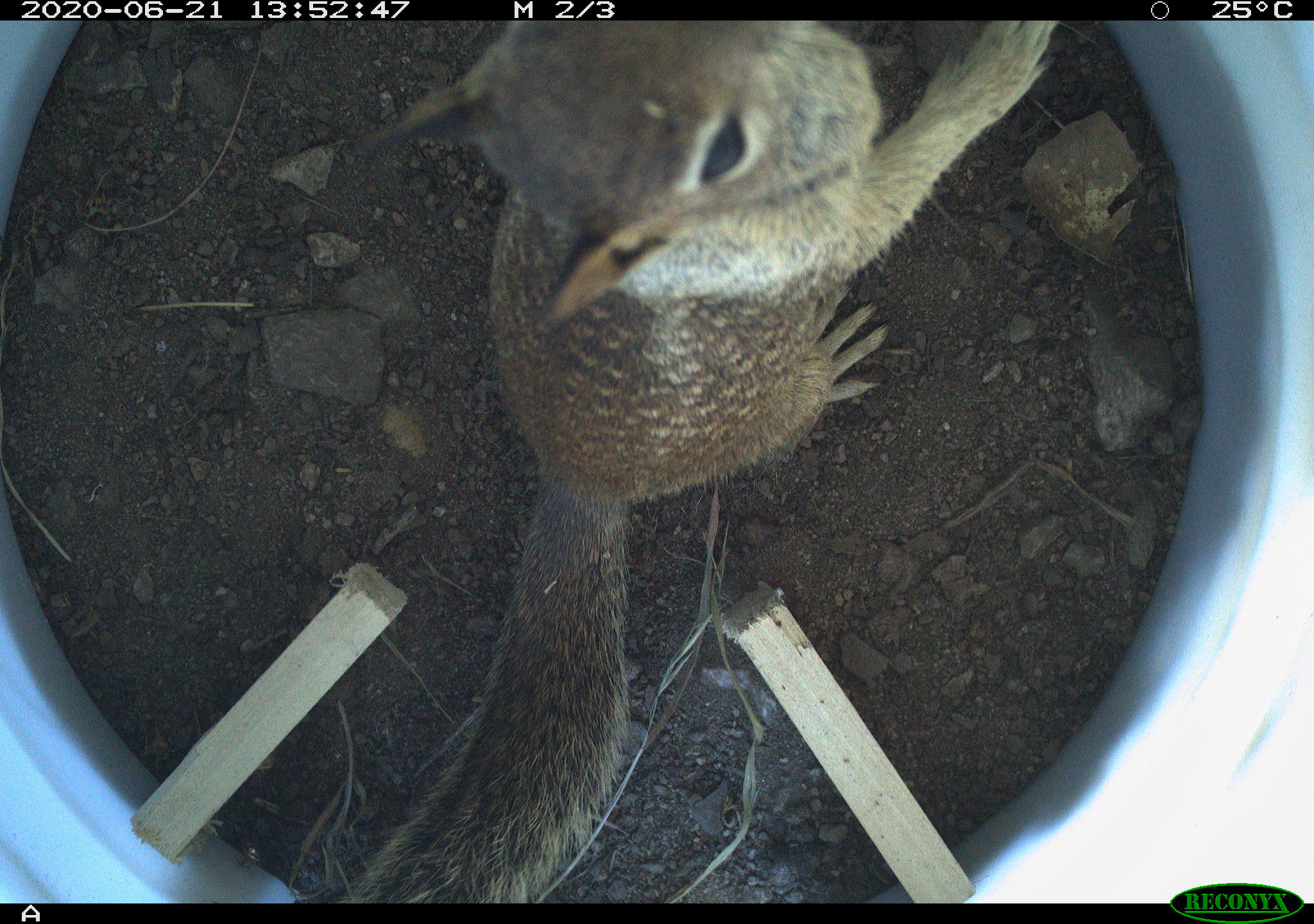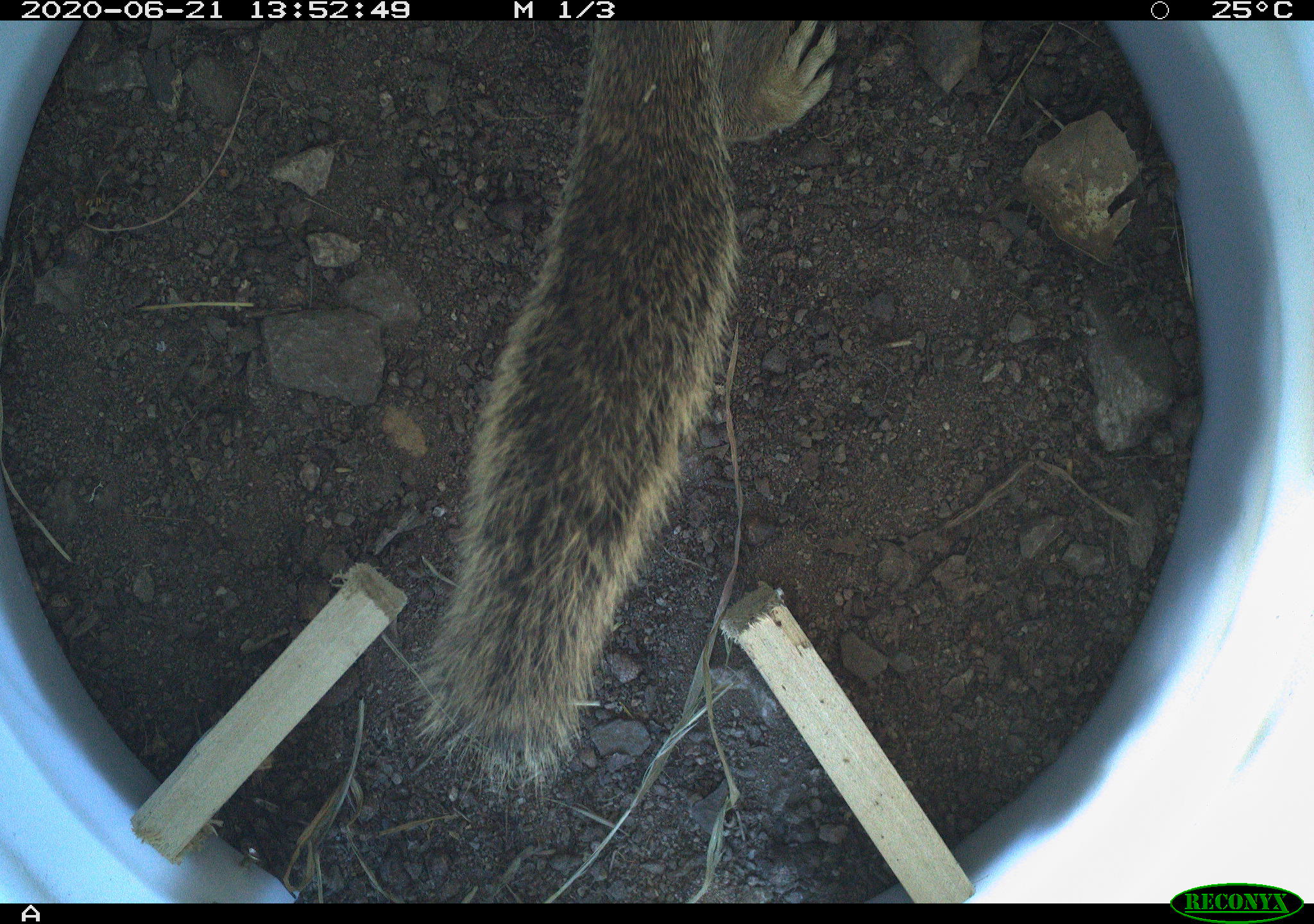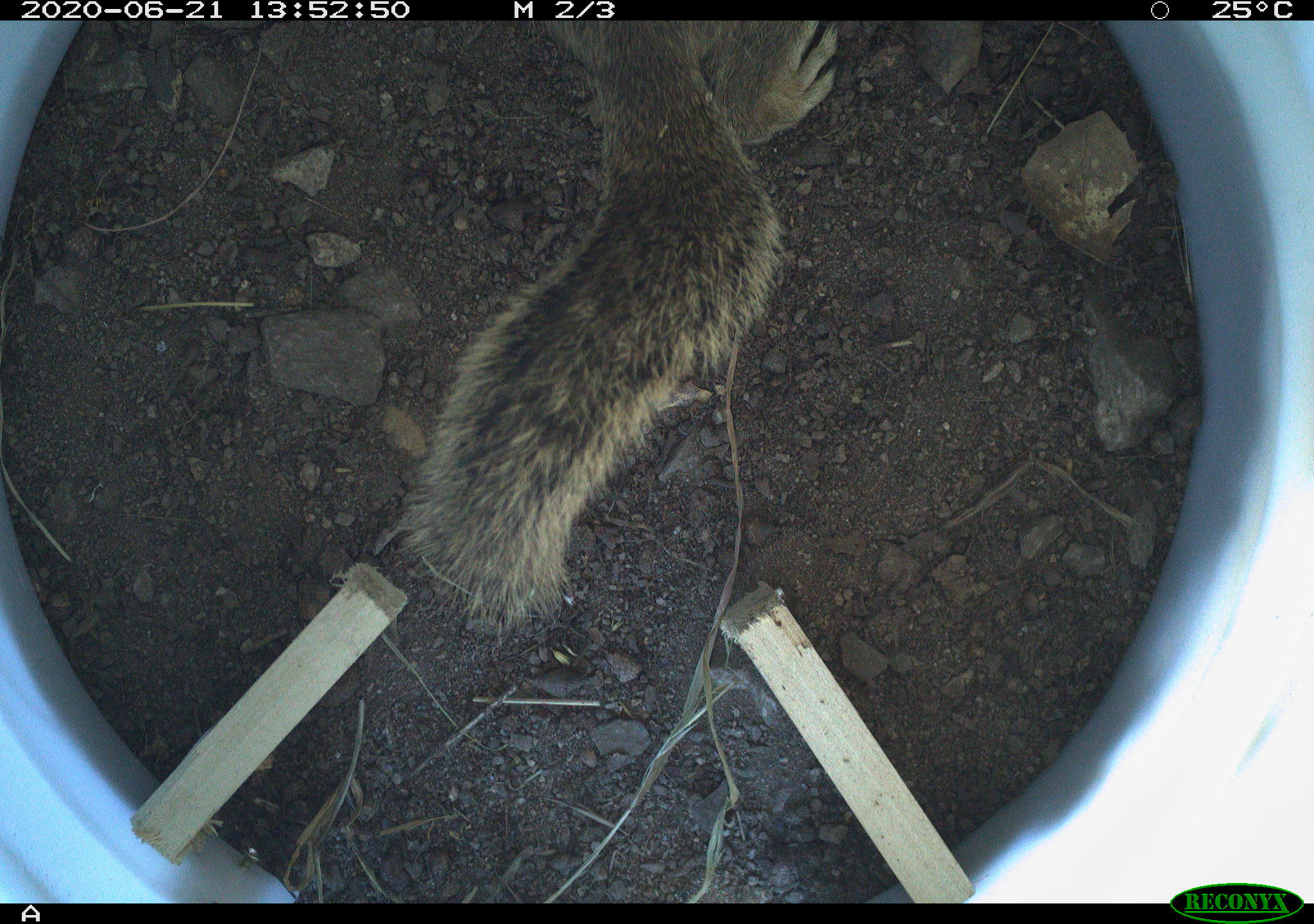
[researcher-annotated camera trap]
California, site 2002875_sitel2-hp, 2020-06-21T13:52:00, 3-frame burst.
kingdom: Animalia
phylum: Chordata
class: Mammalia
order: Rodentia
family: Sciuridae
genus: Otospermophilus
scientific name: Otospermophilus beecheyi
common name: california ground squirrel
California ground squirrel (Otospermophilus beecheyi).